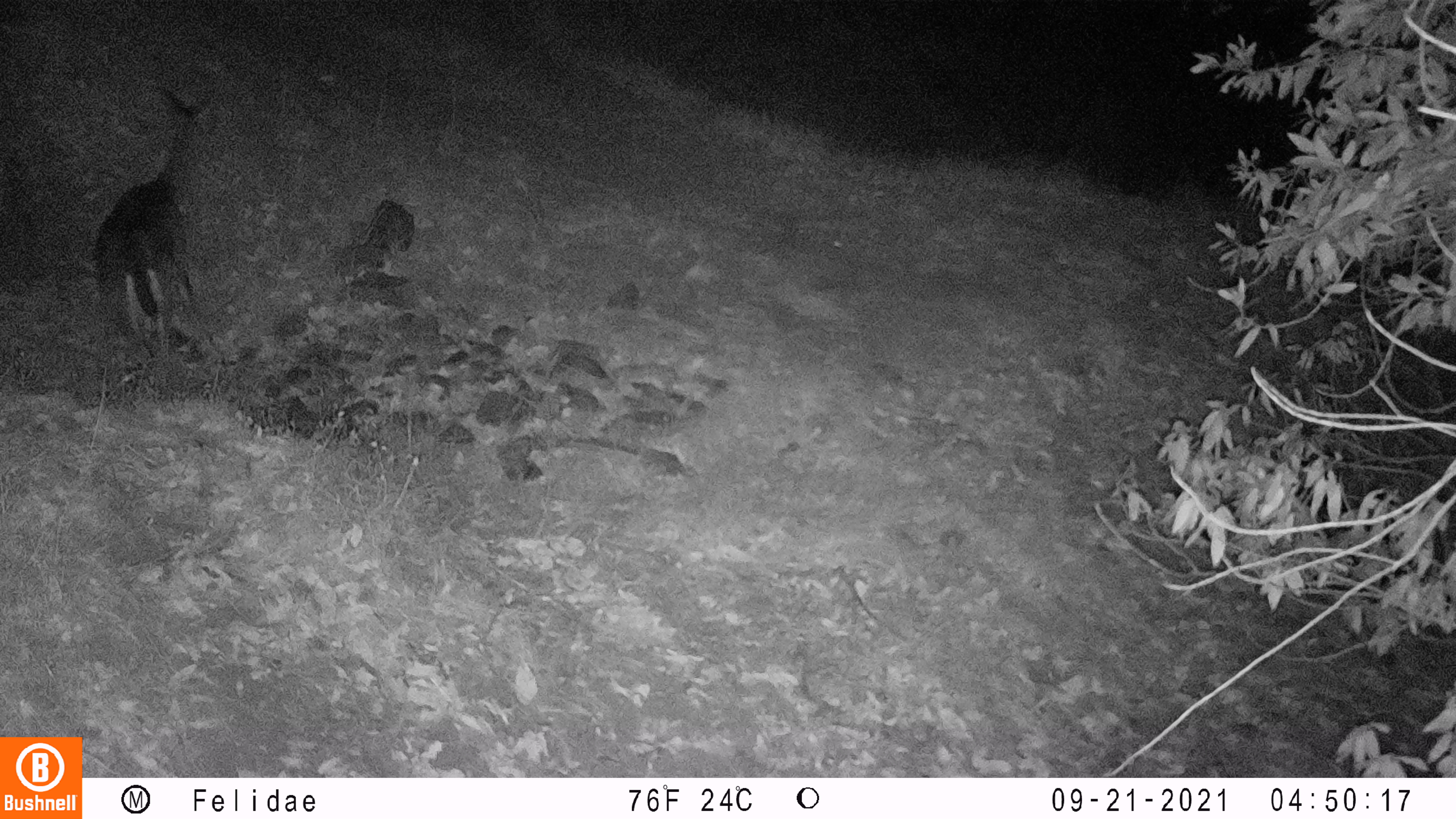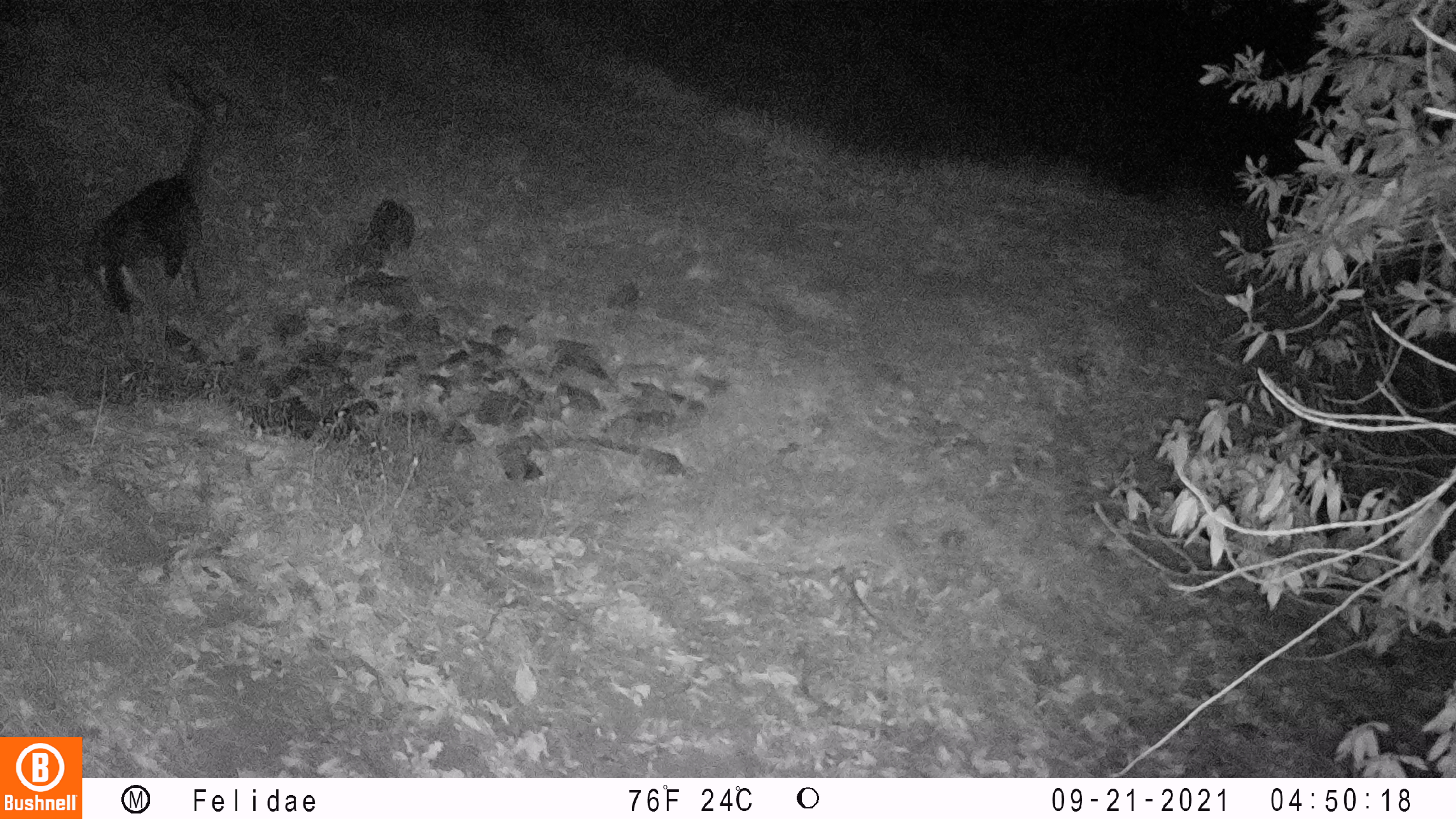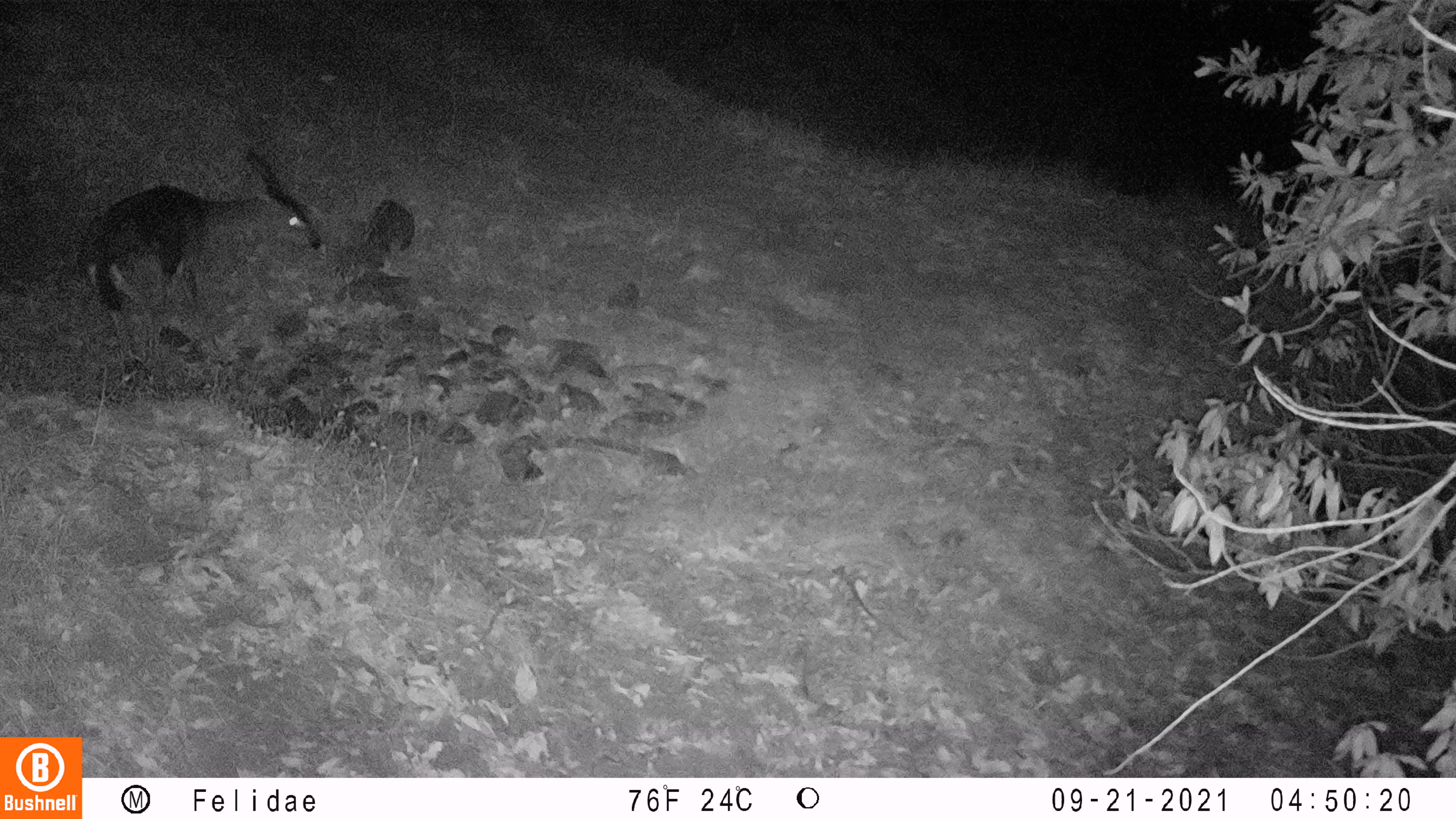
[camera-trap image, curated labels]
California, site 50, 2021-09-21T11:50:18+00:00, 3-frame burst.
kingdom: Animalia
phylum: Chordata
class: Mammalia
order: Artiodactyla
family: Cervidae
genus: Odocoileus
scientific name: Odocoileus hemionus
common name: mule deer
Mule deer (Odocoileus hemionus).